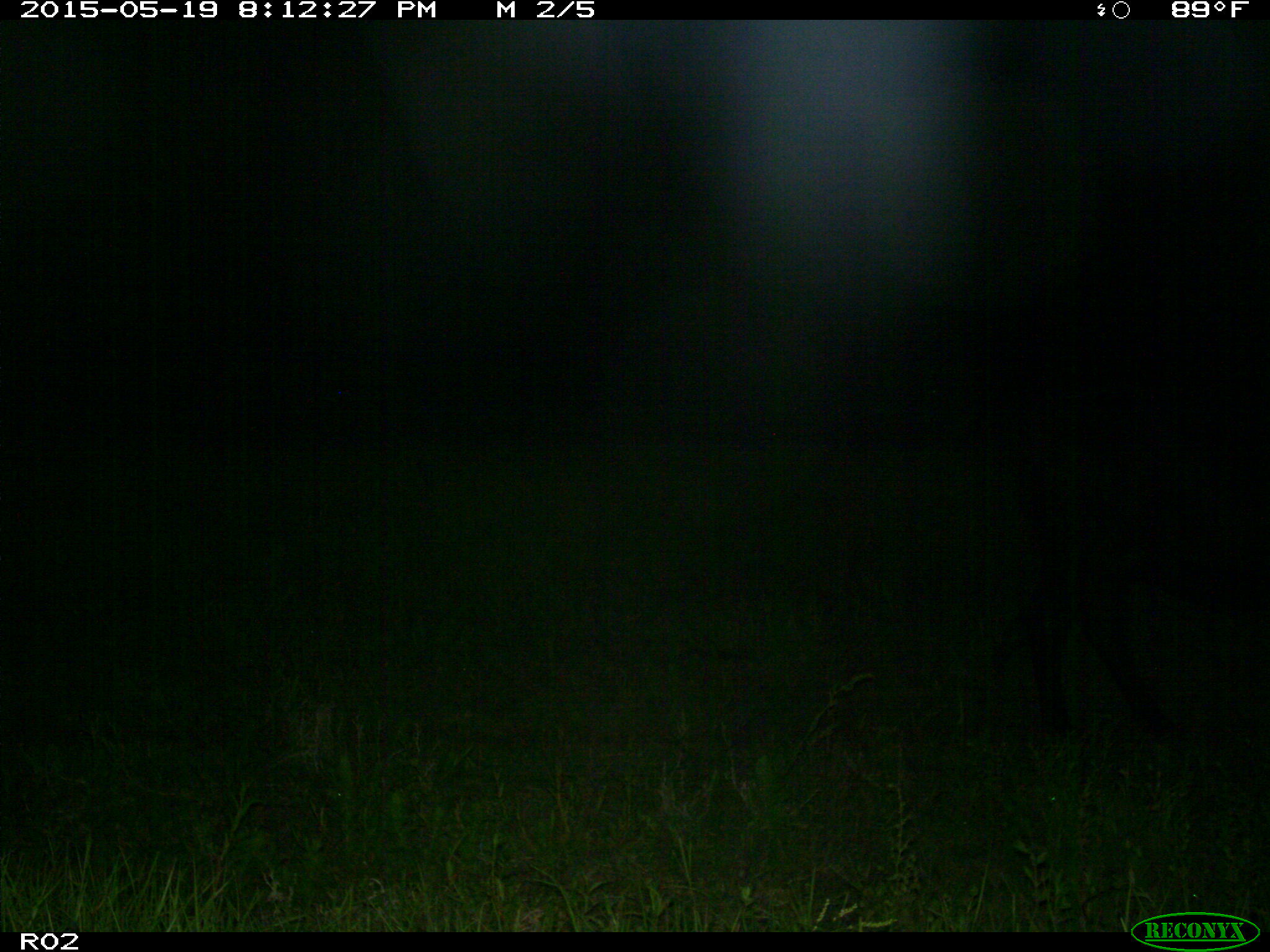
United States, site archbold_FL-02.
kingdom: Animalia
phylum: Chordata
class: Mammalia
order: Artiodactyla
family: Bovidae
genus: Bos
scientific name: Bos taurus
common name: domestic cow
Bos taurus (domestic cow).